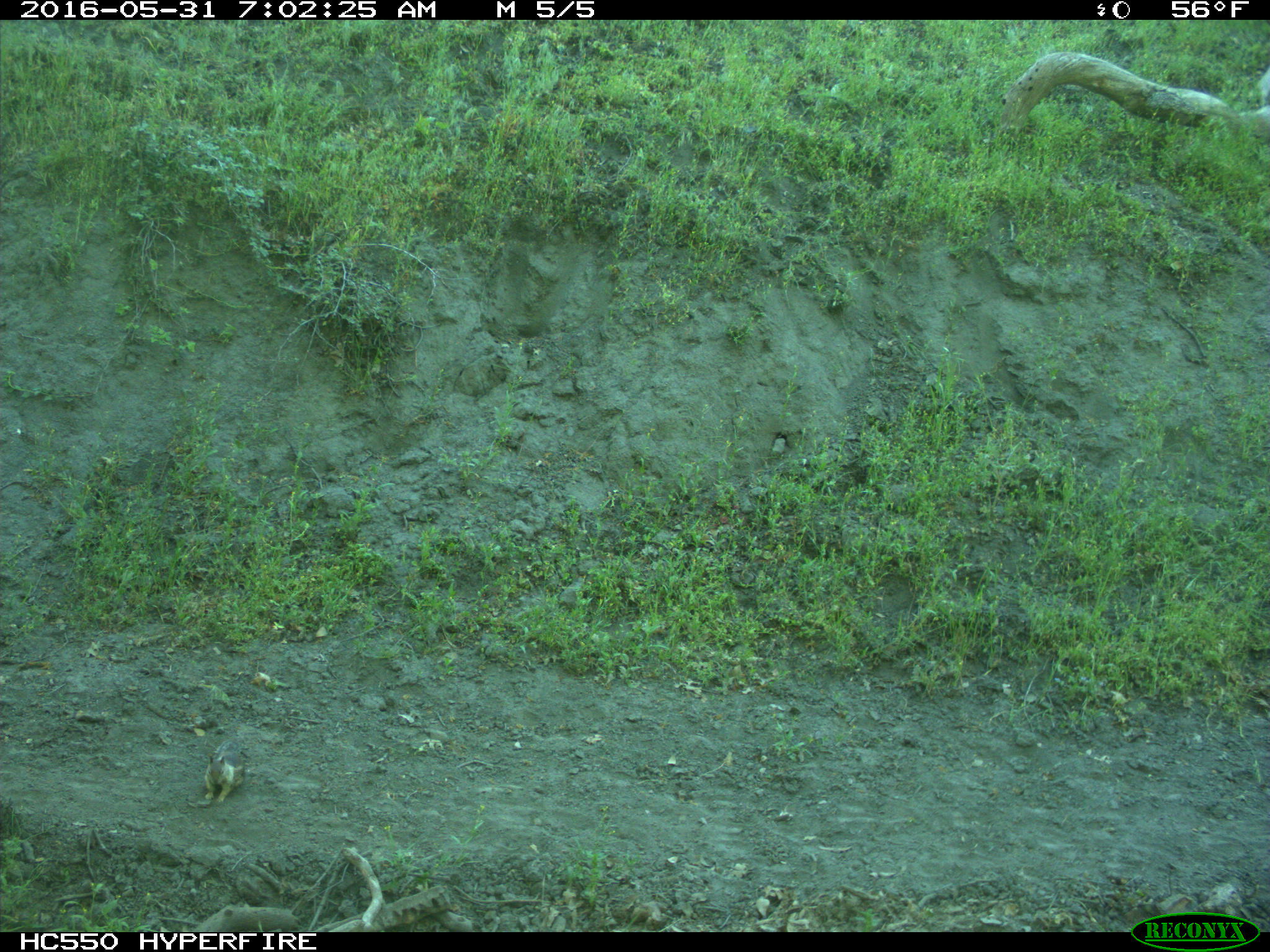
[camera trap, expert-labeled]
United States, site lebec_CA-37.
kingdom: Animalia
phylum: Chordata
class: Mammalia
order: Rodentia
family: Sciuridae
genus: Otospermophilus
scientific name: Otospermophilus beecheyi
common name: california ground squirrel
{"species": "Otospermophilus beecheyi (california ground squirrel)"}